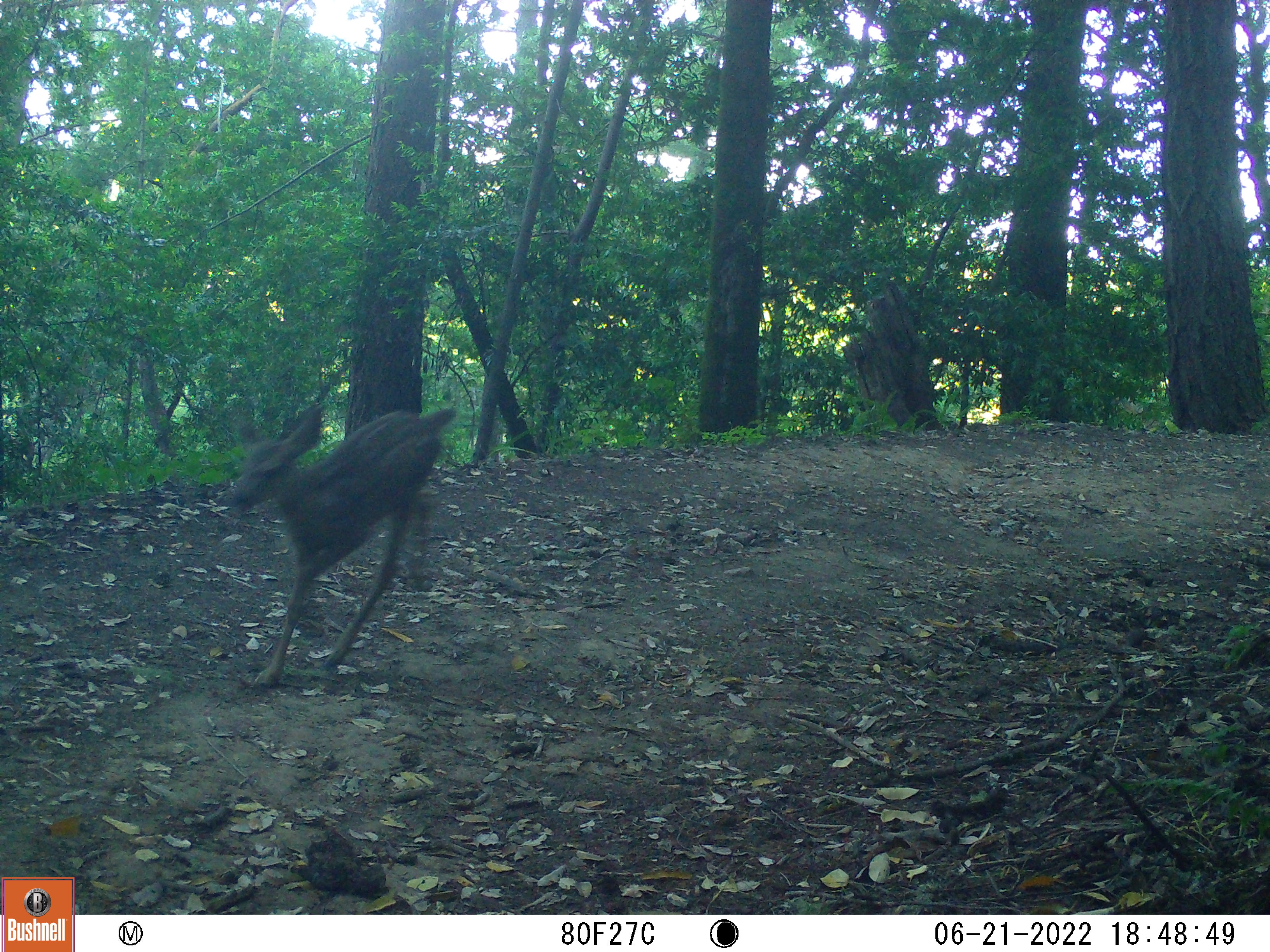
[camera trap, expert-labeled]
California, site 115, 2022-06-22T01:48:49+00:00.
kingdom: Animalia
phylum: Chordata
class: Mammalia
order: Artiodactyla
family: Cervidae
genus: Odocoileus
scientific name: Odocoileus hemionus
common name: mule deer